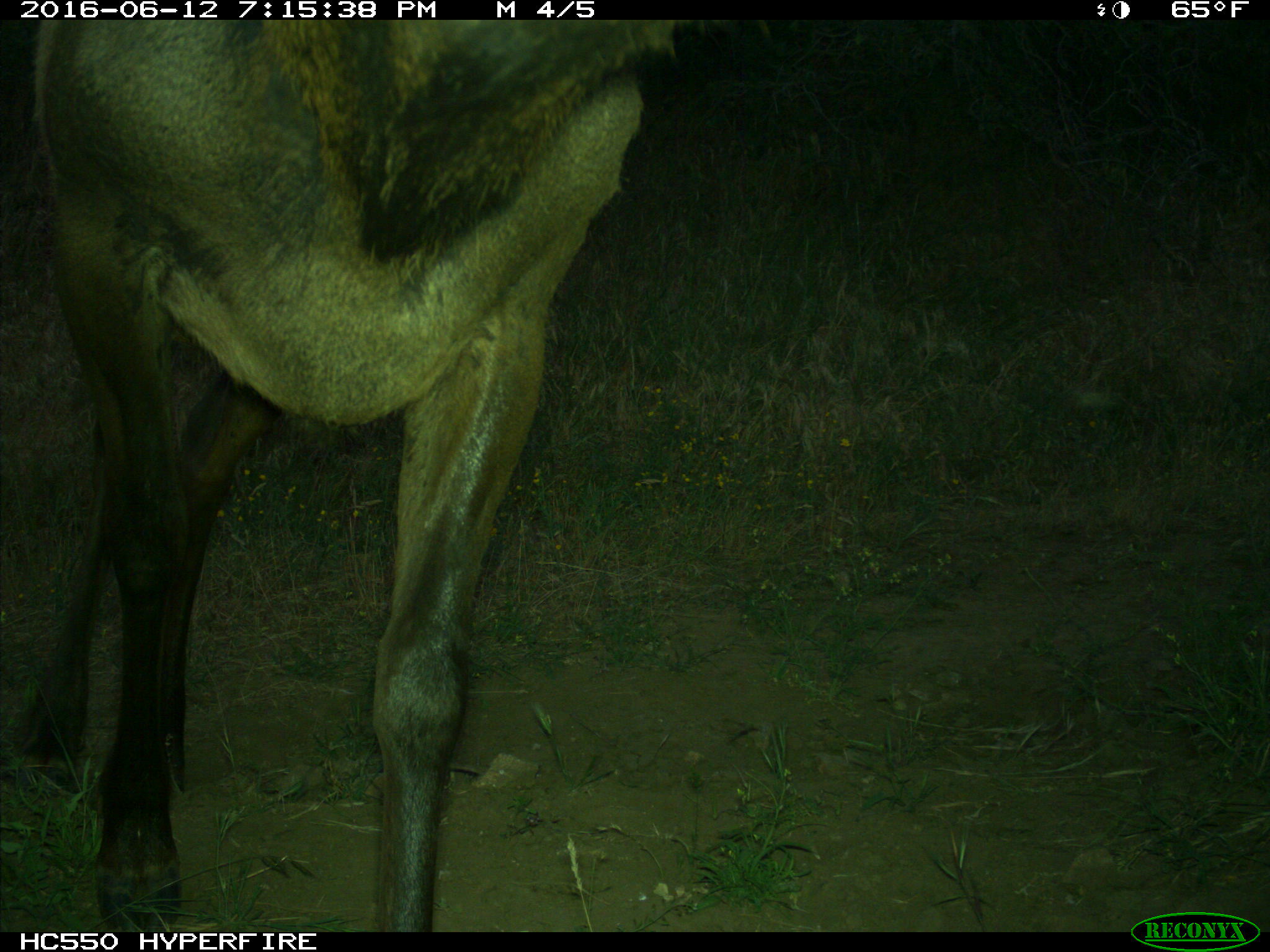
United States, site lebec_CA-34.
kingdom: Animalia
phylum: Chordata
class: Mammalia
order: Artiodactyla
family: Cervidae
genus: Cervus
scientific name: Cervus canadensis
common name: elk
Cervus canadensis (elk).